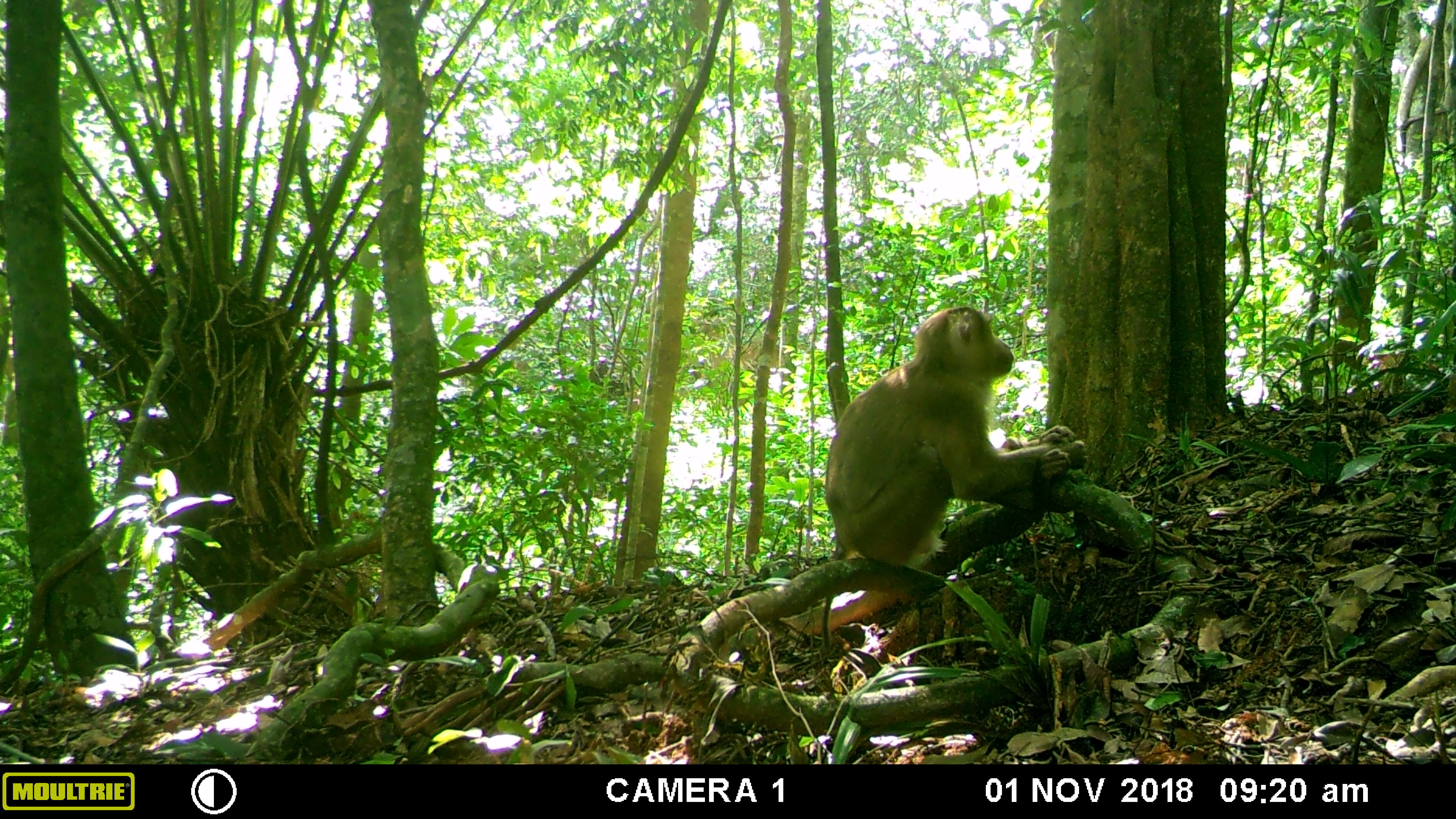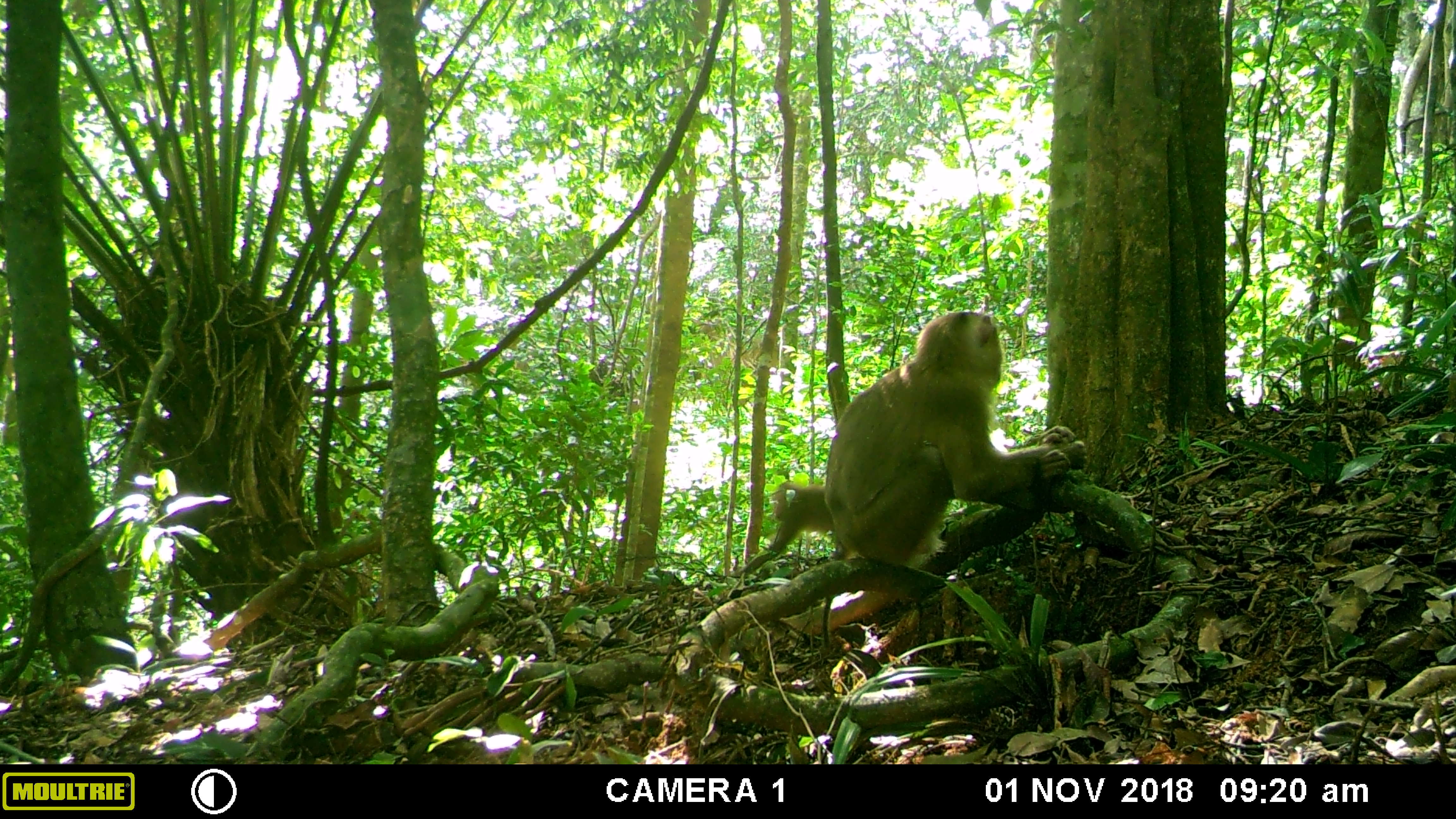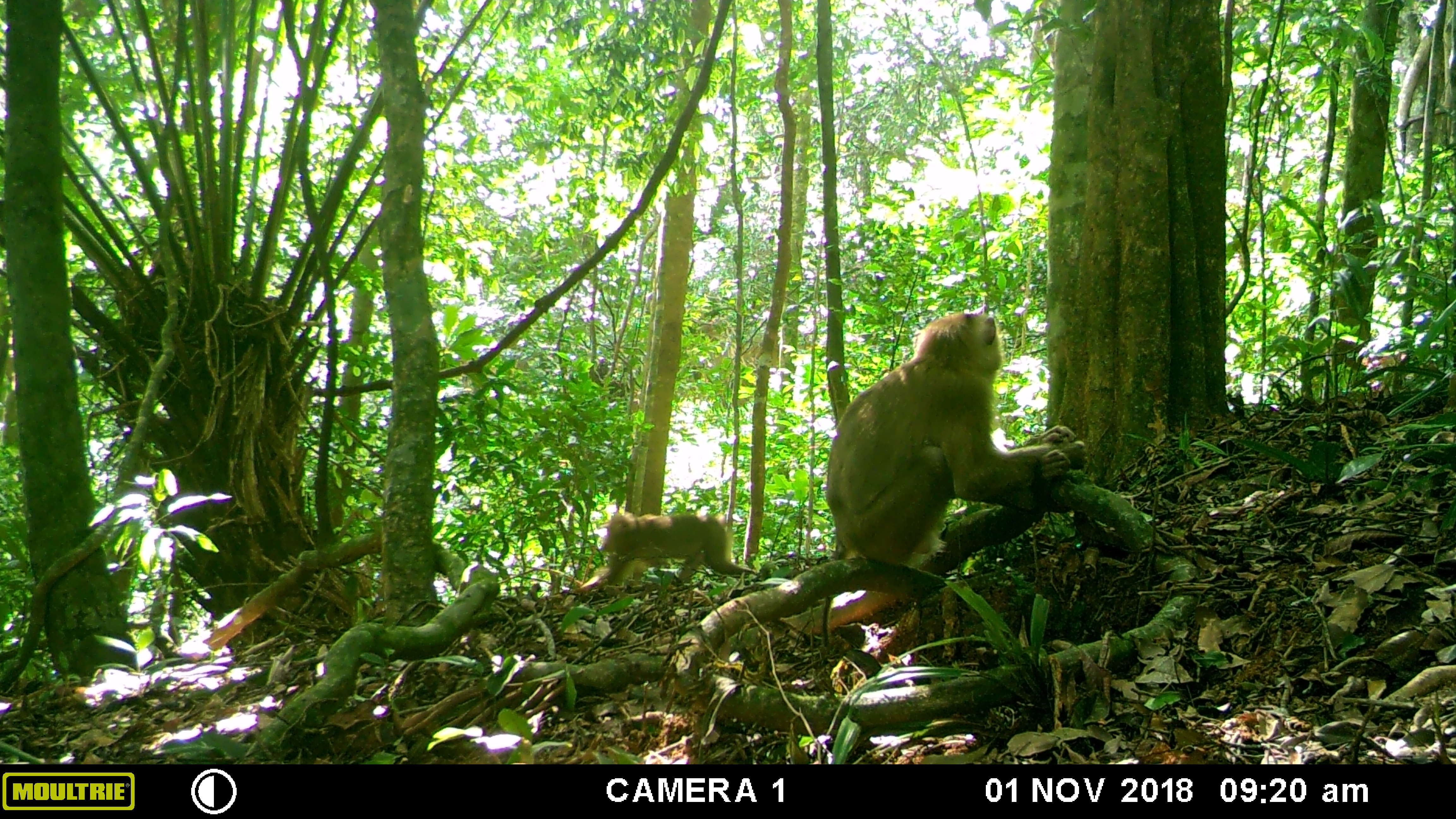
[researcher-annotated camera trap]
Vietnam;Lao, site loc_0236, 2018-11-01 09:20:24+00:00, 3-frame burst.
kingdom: Animalia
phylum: Chordata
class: Mammalia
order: Primates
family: Cercopithecidae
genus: Macaca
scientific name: Macaca nemestrina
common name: pig-tailed macaque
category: pig tailed macaque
Pig tailed macaque (pig-tailed macaque) (Macaca nemestrina). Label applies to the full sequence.